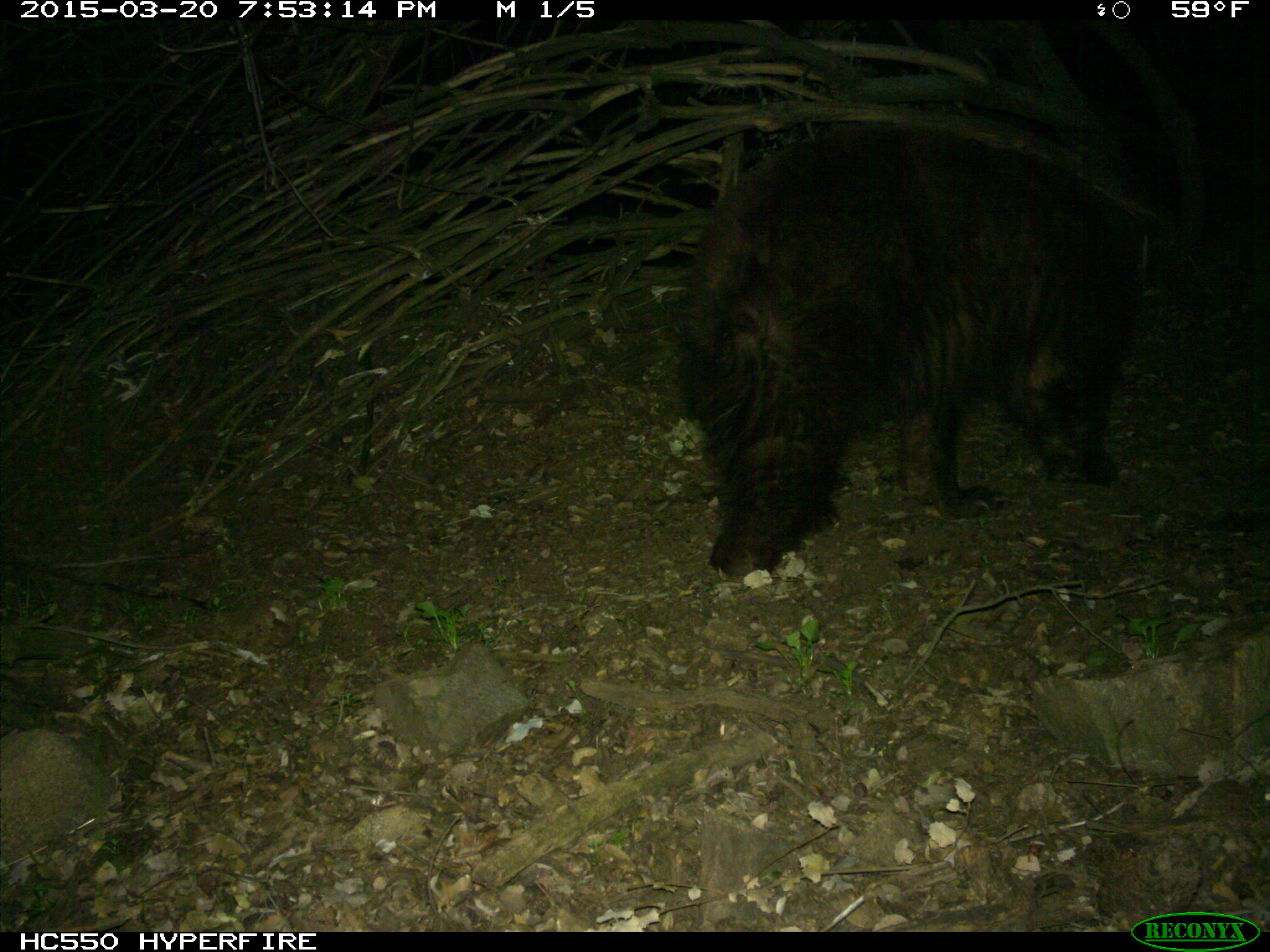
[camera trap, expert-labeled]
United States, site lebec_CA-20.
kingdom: Animalia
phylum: Chordata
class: Mammalia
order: Carnivora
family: Ursidae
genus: Ursus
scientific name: Ursus americanus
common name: american black bear